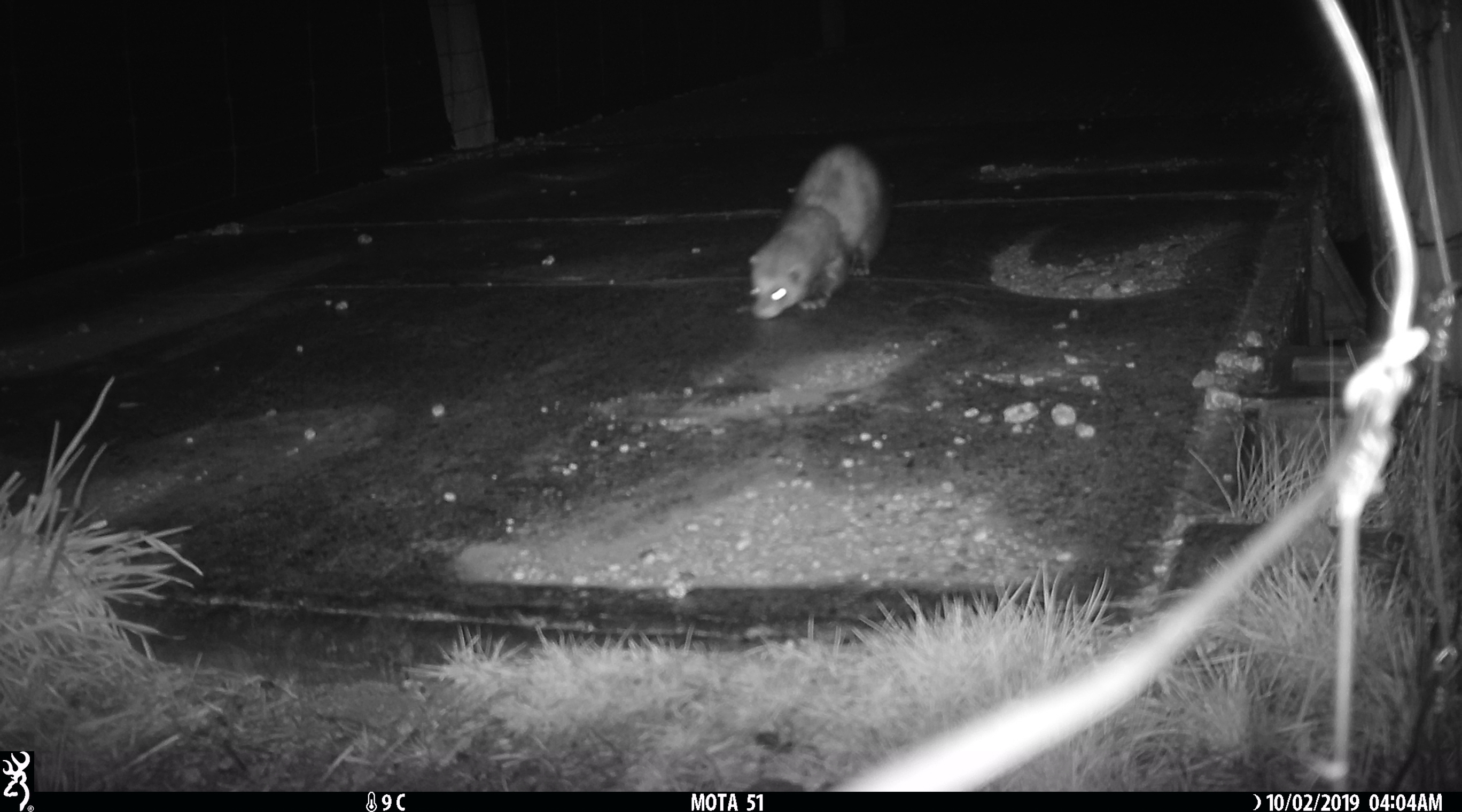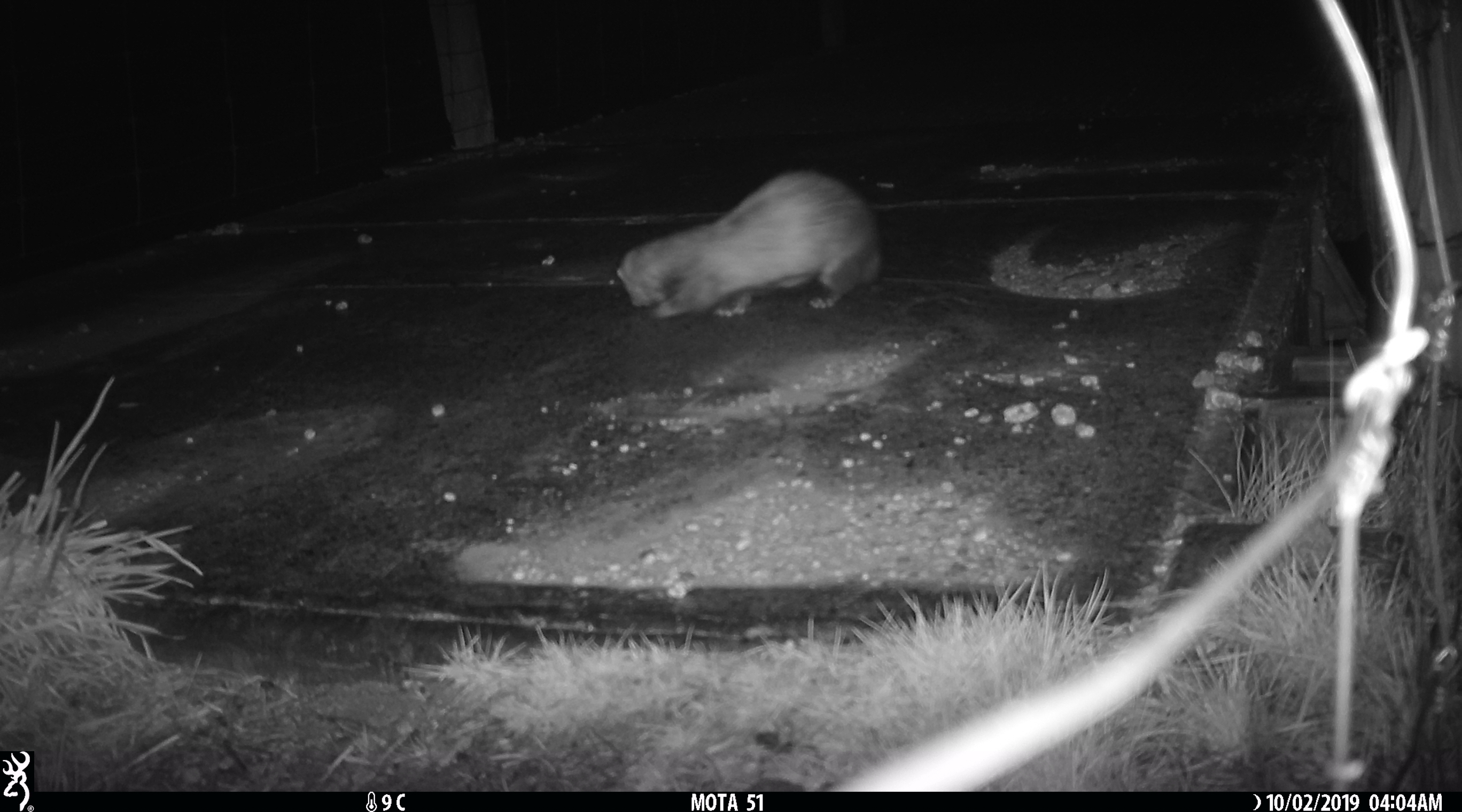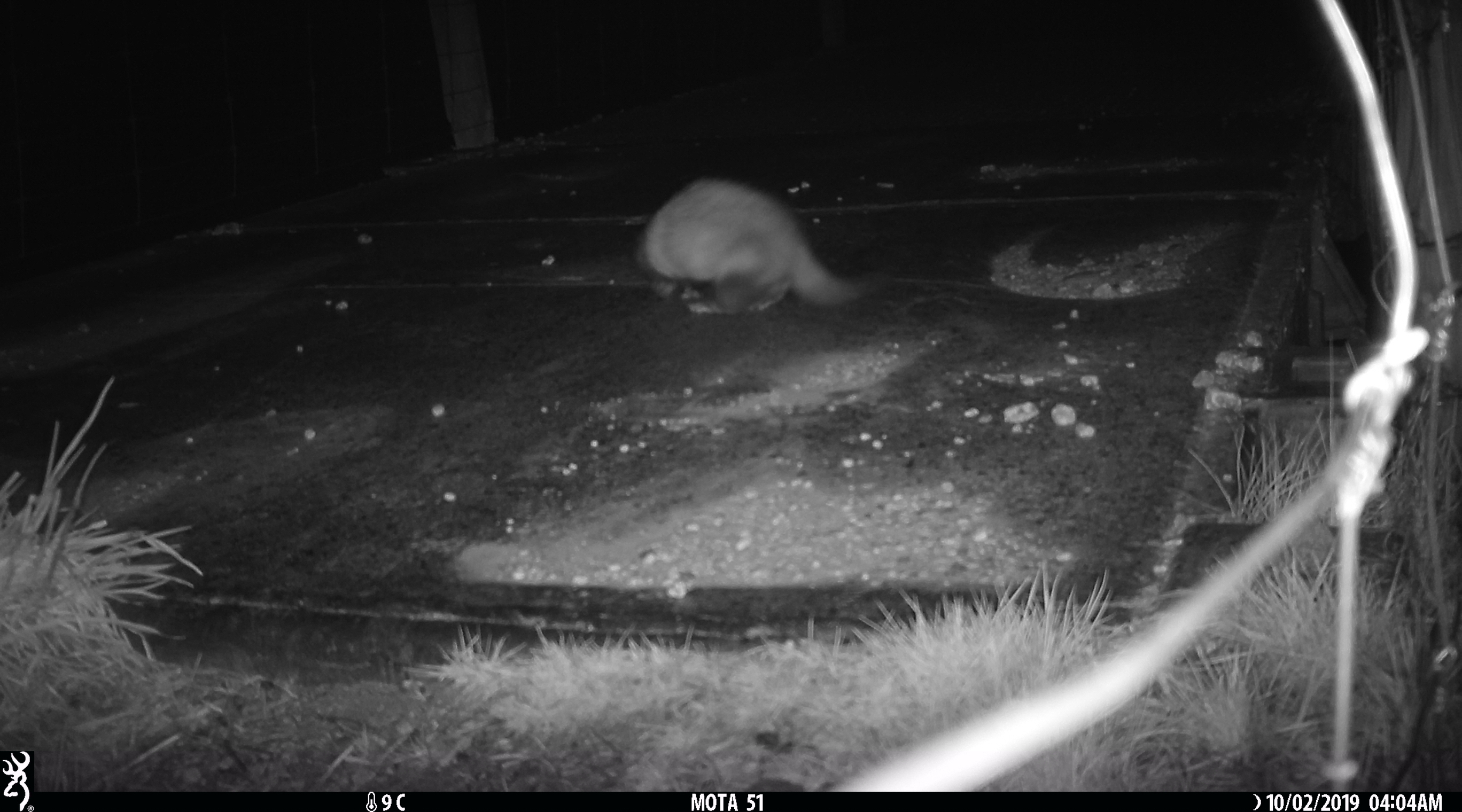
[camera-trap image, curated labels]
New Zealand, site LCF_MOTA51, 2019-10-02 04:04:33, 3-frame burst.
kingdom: Animalia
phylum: Chordata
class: Mammalia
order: Carnivora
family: Mustelidae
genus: Mustela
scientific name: Mustela furo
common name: ferret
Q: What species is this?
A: Ferret (Mustela furo).